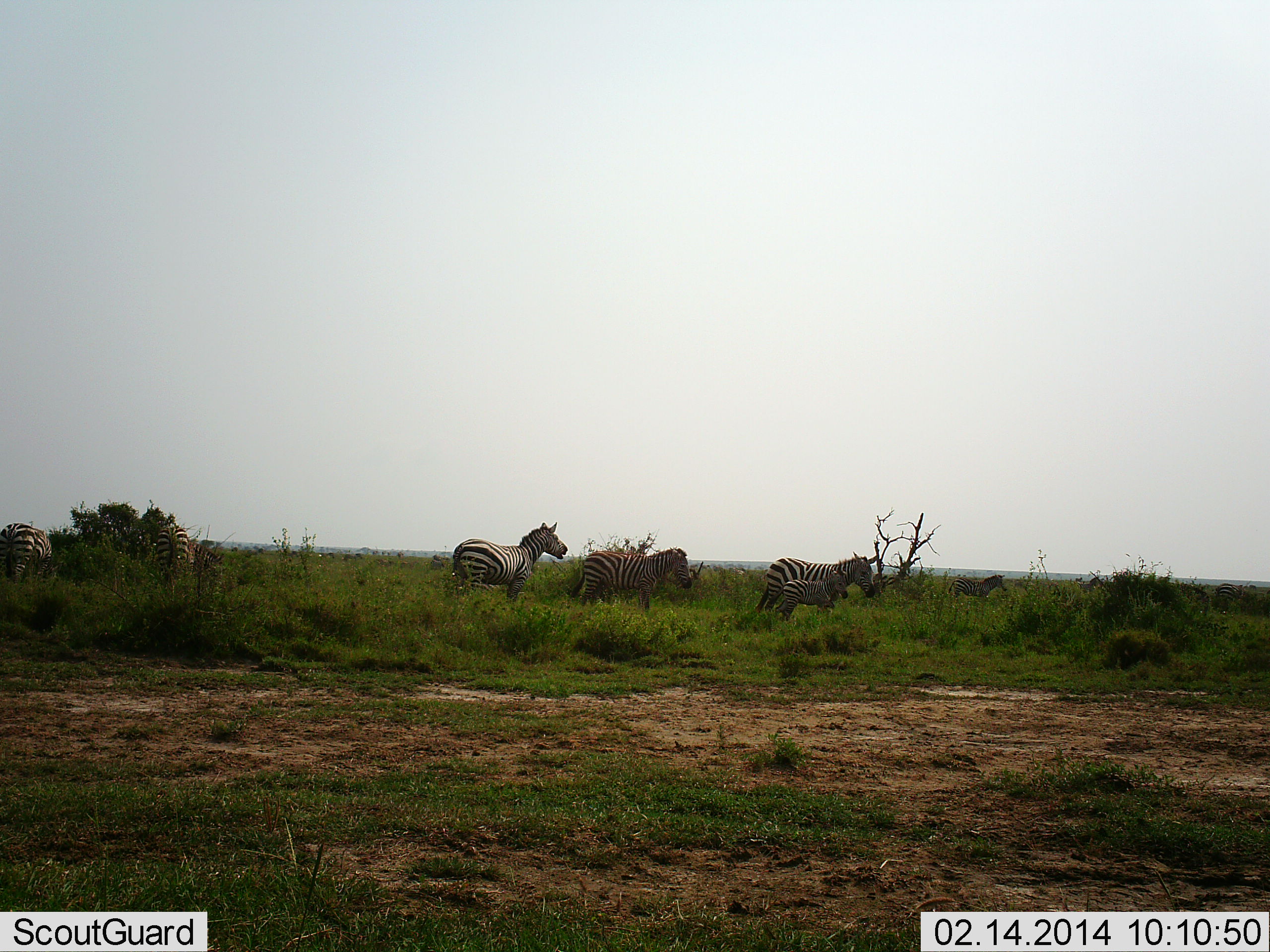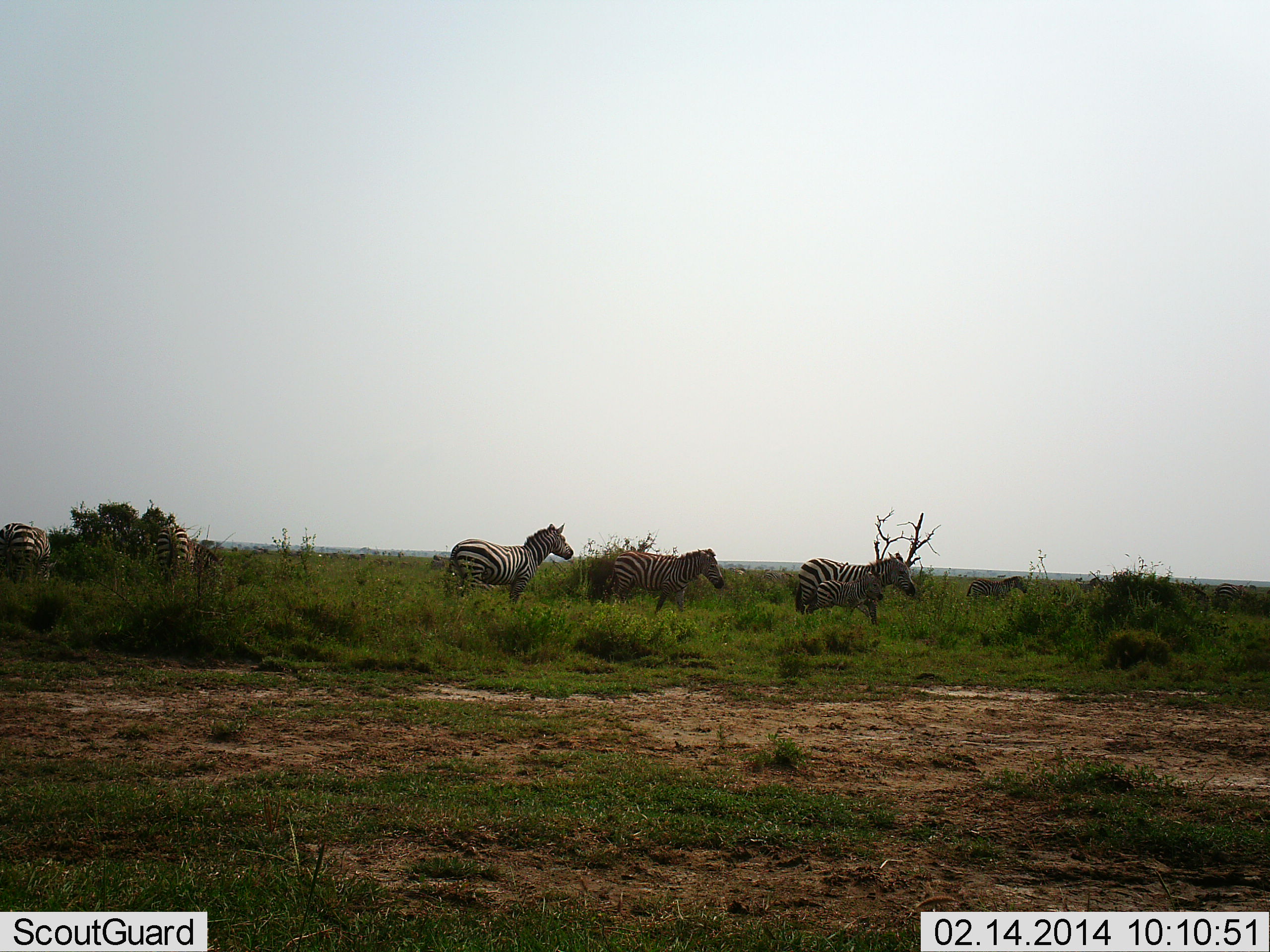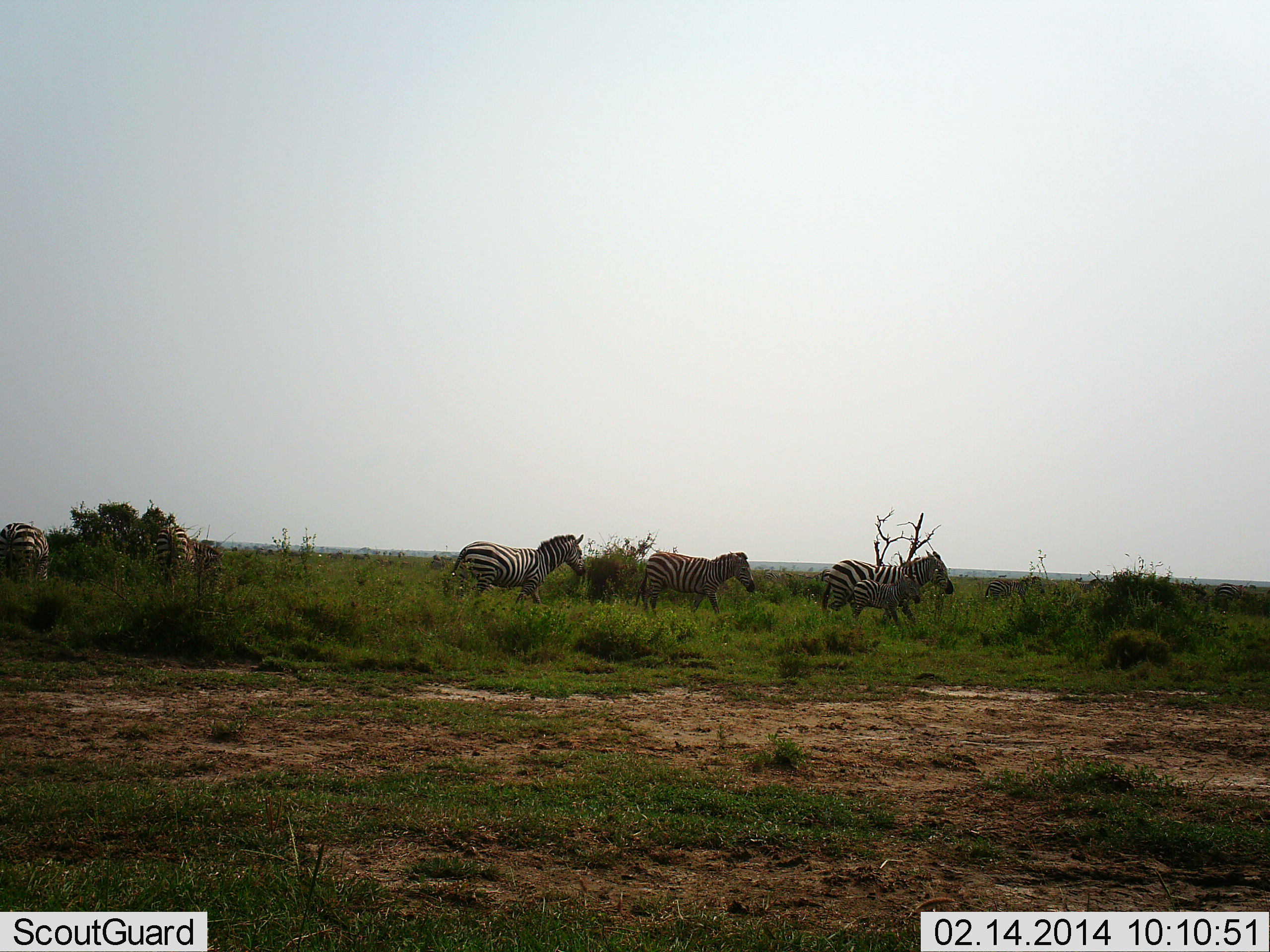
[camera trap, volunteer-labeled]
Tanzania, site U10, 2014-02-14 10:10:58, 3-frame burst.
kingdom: Animalia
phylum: Chordata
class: Mammalia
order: Perissodactyla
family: Equidae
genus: Equus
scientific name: Equus quagga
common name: plains zebra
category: zebra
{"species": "zebra (plains zebra) (Equus quagga)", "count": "6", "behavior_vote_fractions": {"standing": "20%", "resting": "0%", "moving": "100%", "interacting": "0%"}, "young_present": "60%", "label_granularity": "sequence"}